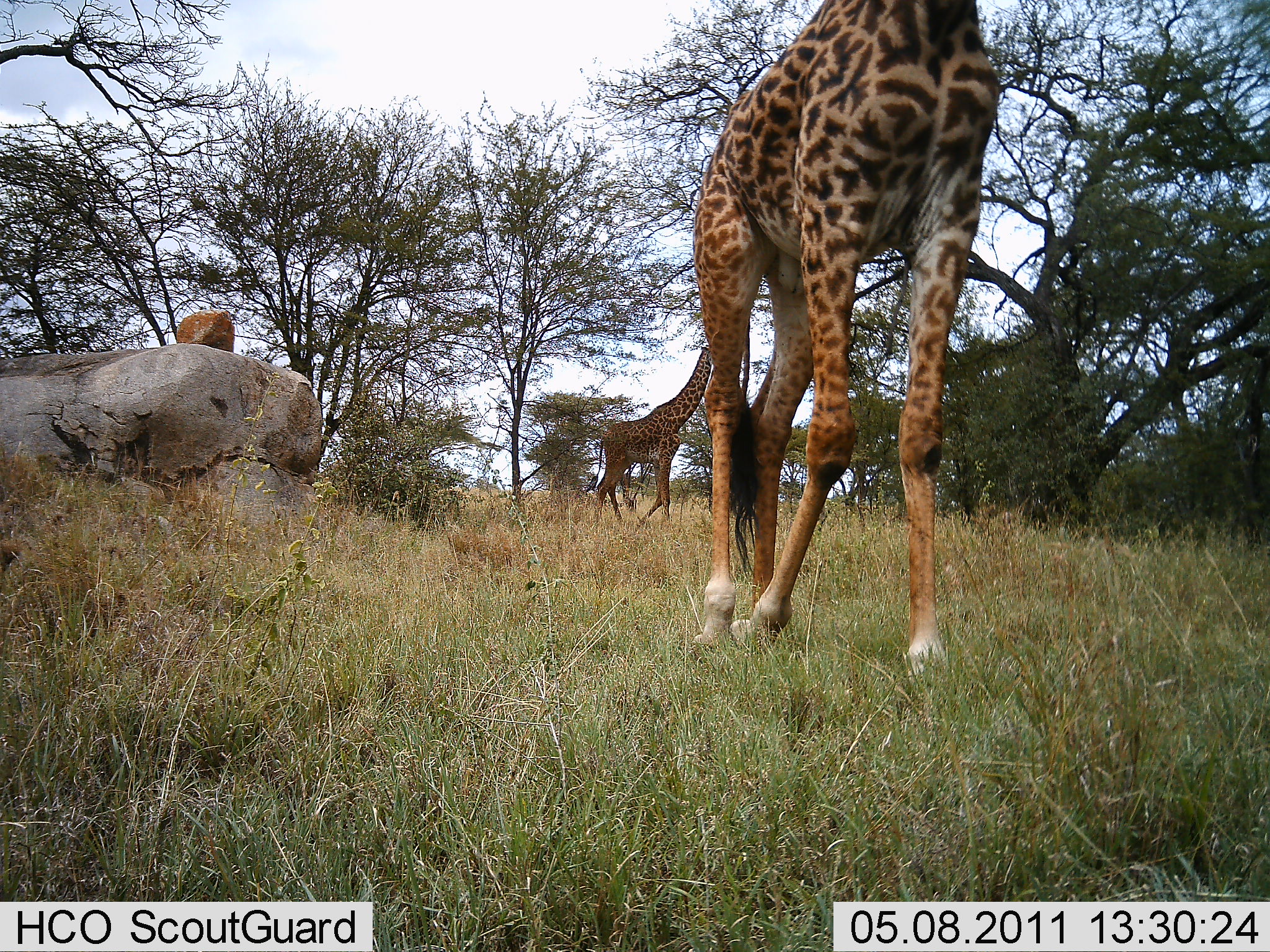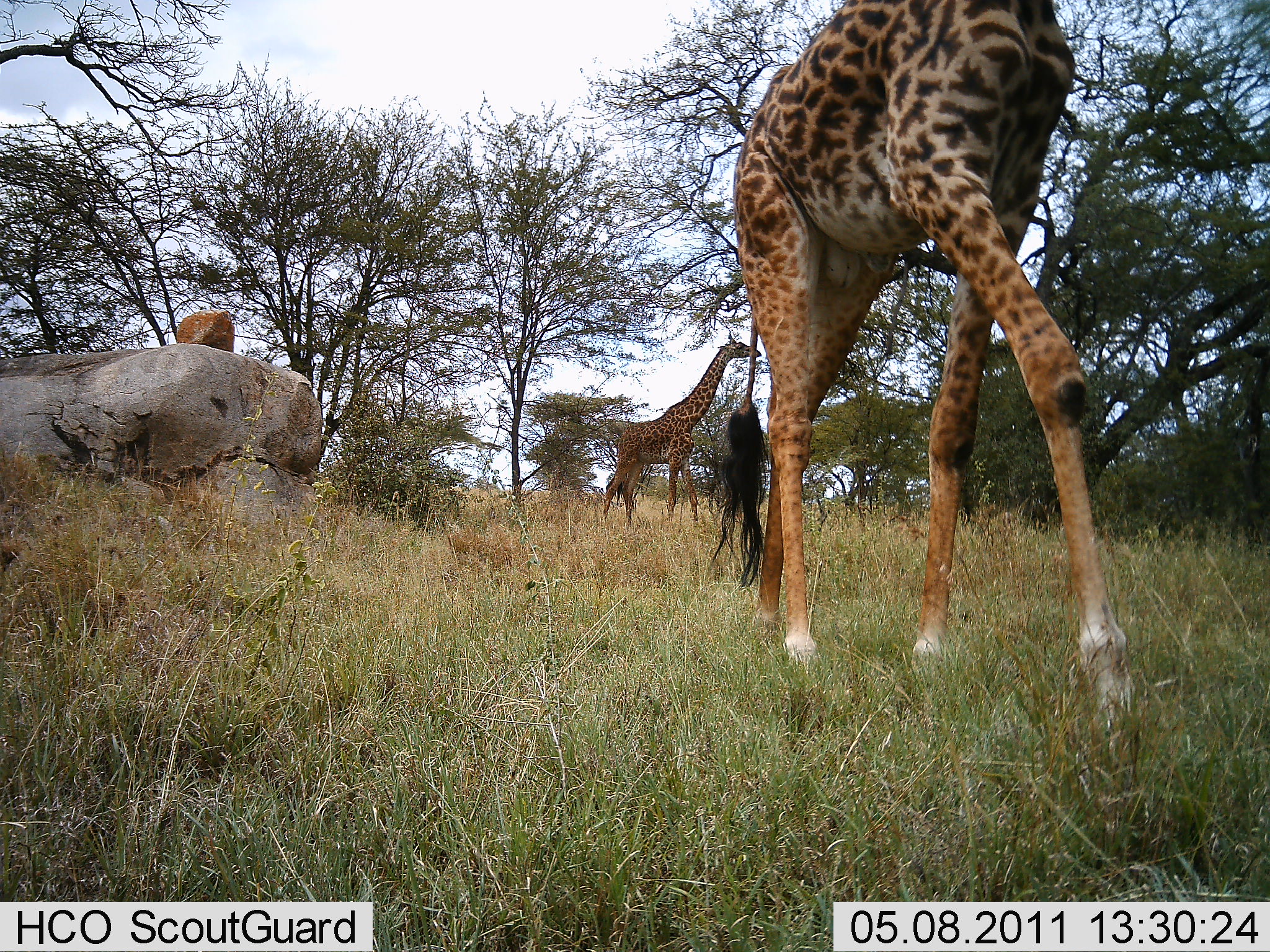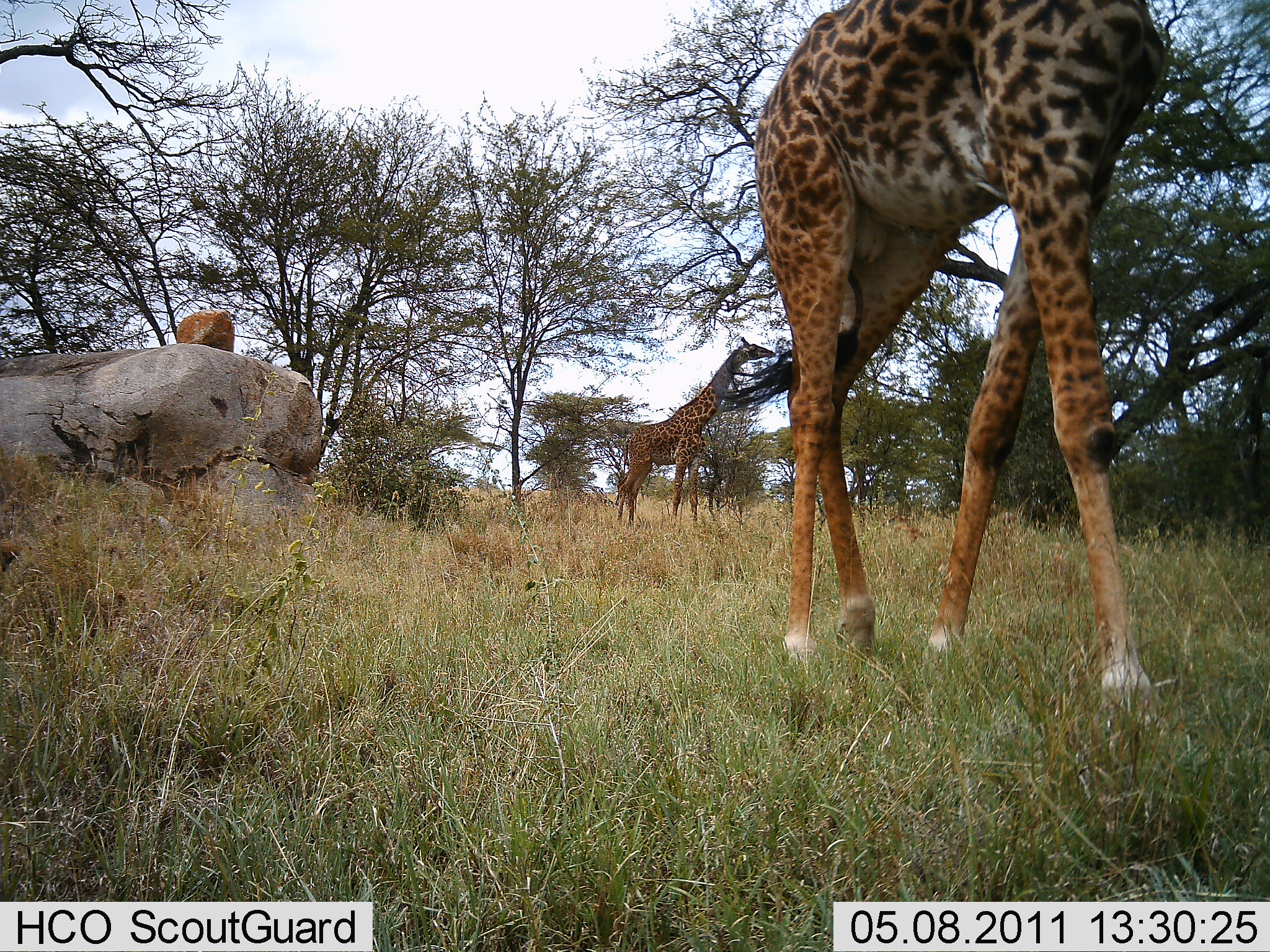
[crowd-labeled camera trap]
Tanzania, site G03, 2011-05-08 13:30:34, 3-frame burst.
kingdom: Animalia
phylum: Chordata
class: Mammalia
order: Artiodactyla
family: Giraffidae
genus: Giraffa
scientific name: Giraffa camelopardalis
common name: giraffe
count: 2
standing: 18%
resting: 0%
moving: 91%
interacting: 0%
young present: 0%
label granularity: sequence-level